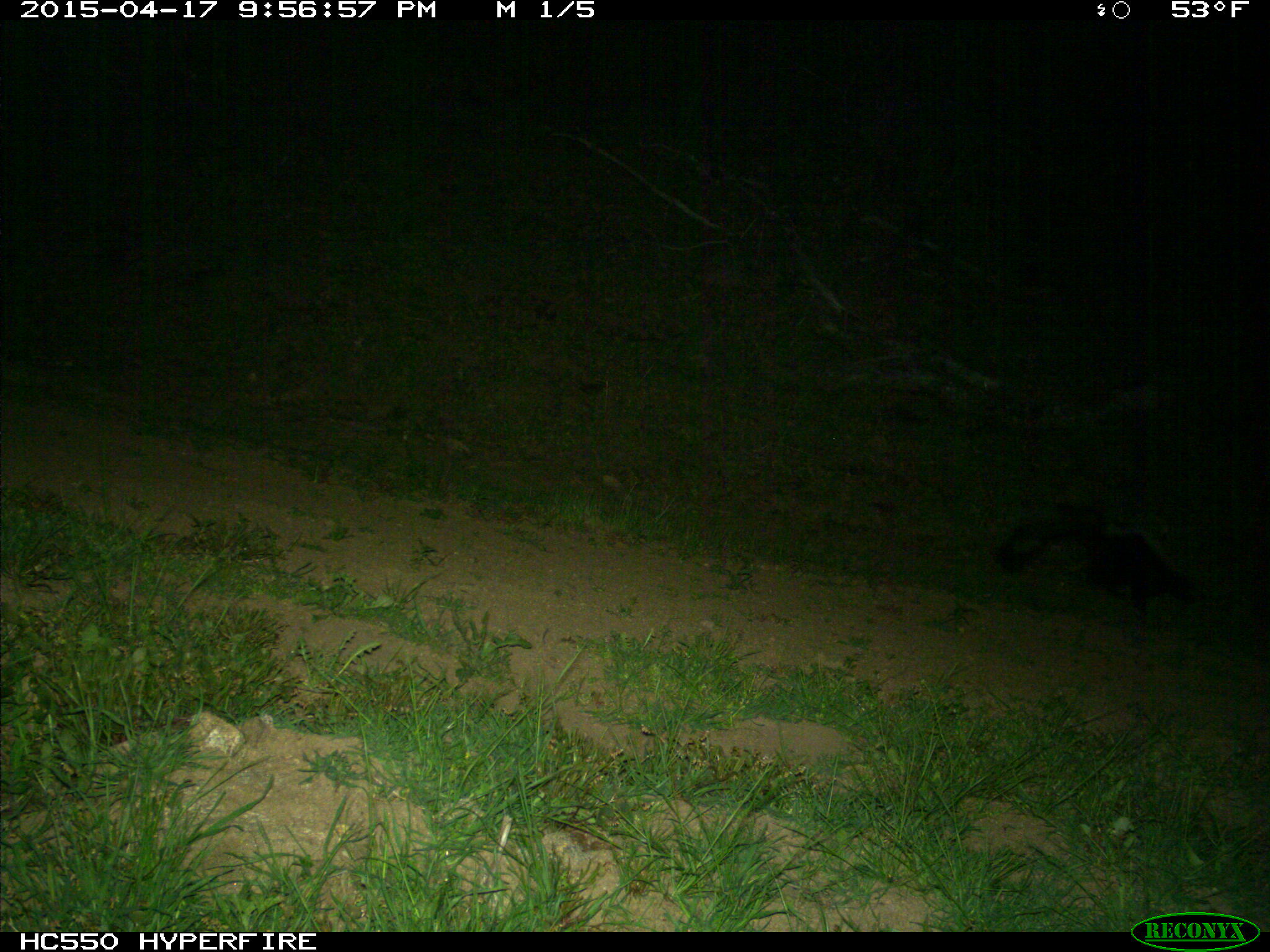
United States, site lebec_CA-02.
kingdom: Animalia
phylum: Chordata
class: Mammalia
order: Carnivora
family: Mephitidae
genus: Mephitis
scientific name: Mephitis mephitis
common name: striped skunk